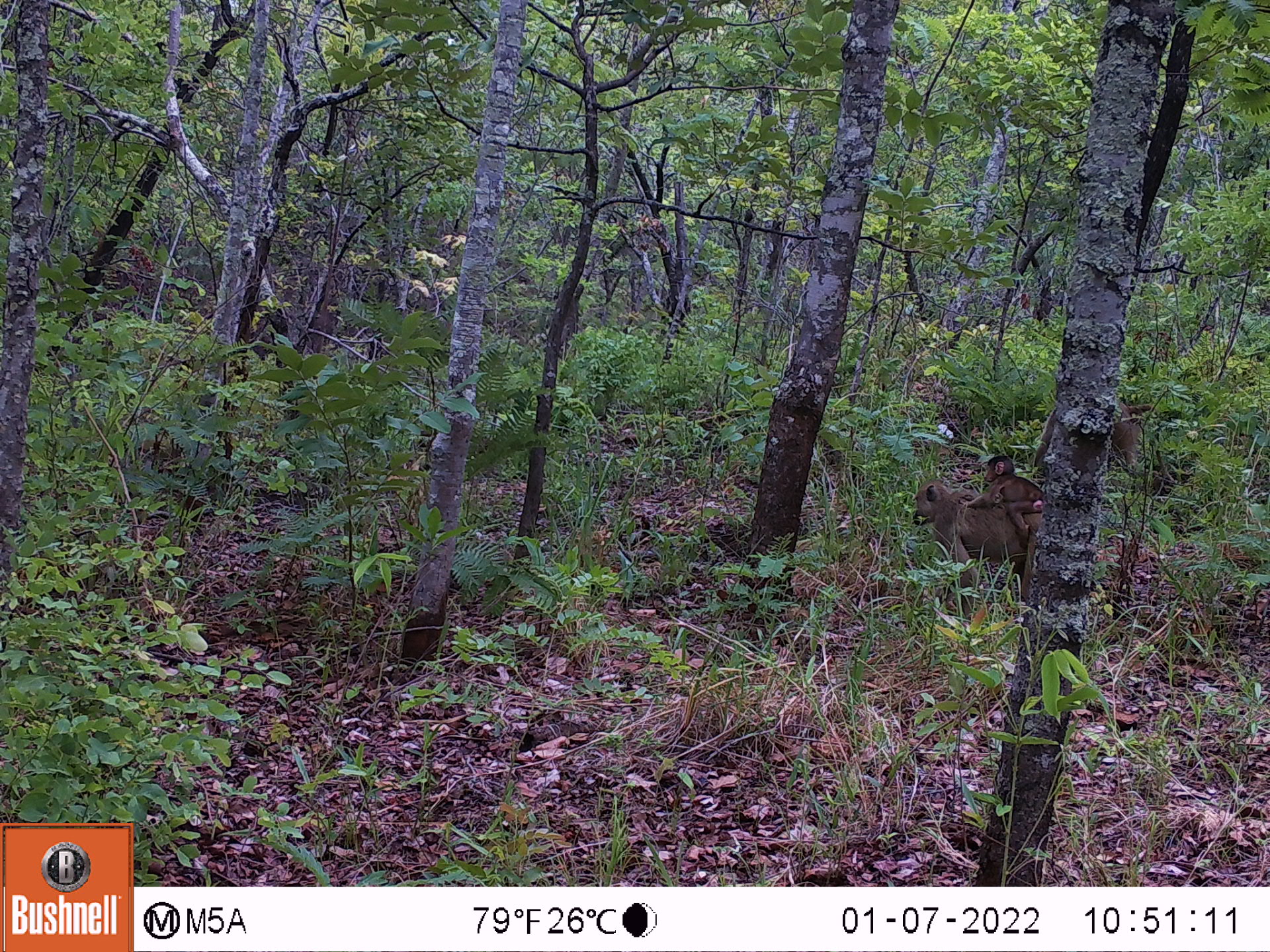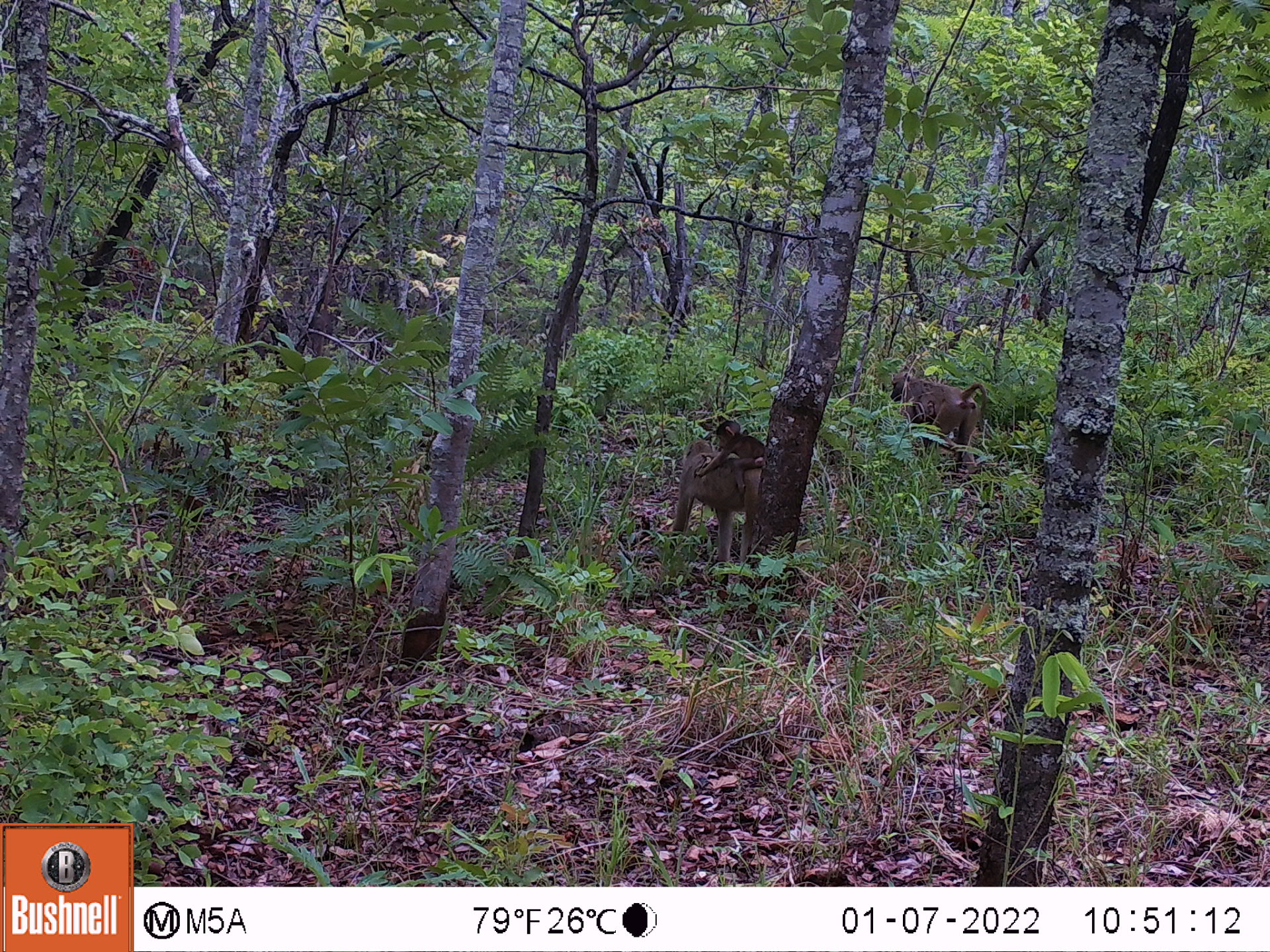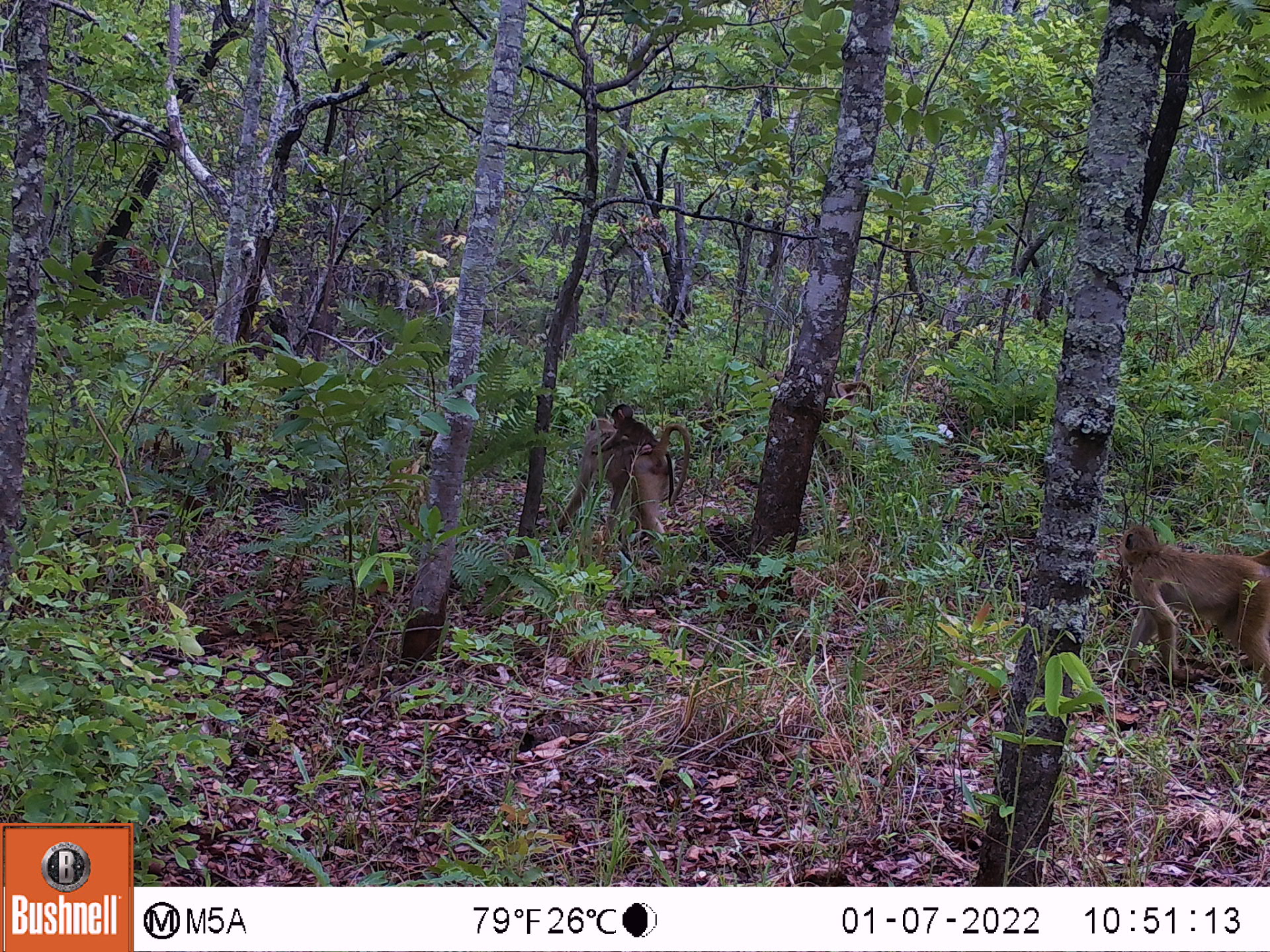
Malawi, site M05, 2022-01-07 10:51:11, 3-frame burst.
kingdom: Animalia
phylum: Chordata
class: Mammalia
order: Primates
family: Cercopithecidae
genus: Papio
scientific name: Papio cynocephalus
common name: yellow baboon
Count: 3.